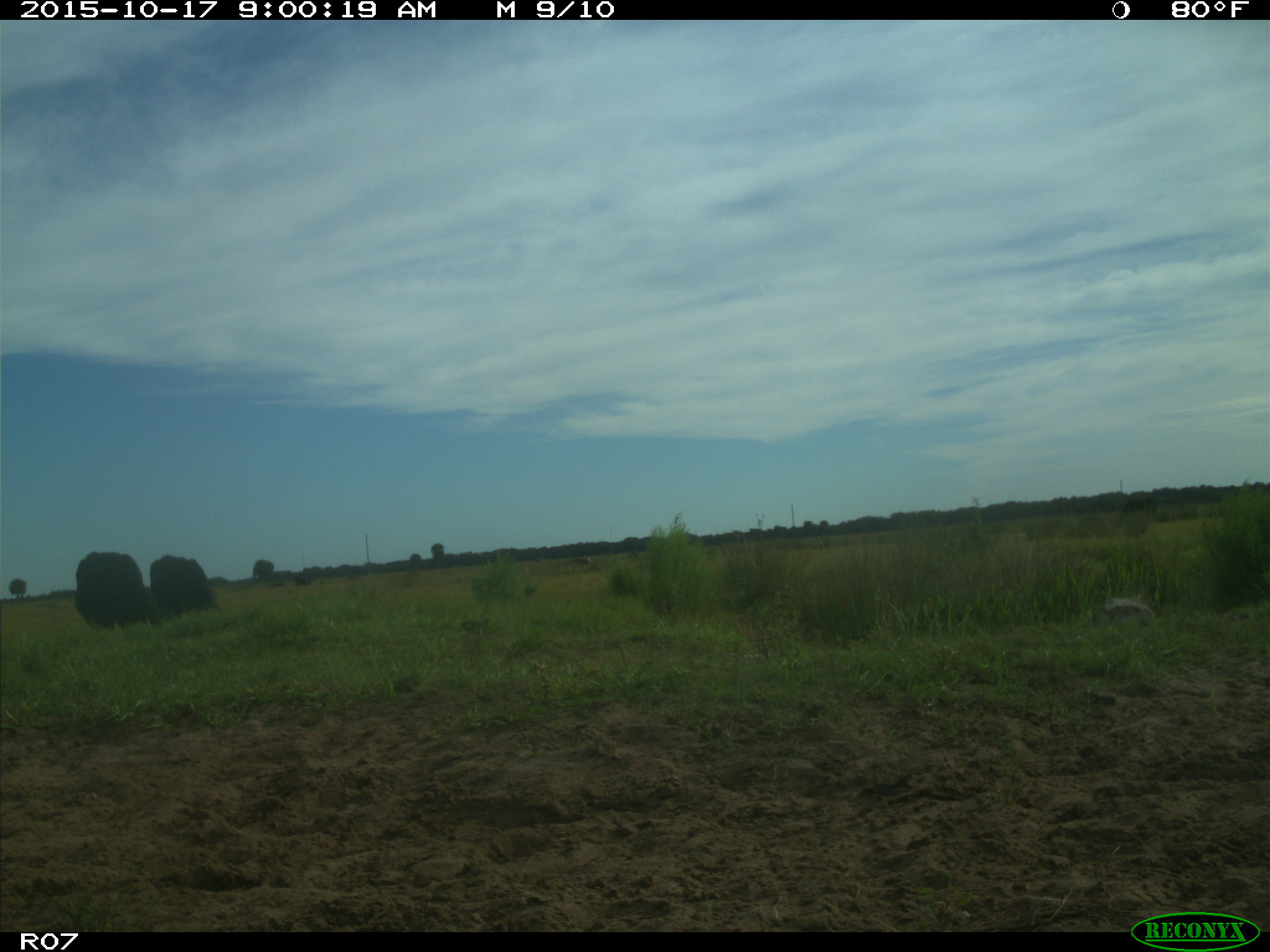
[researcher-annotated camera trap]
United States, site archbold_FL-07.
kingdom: Animalia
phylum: Chordata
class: Mammalia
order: Artiodactyla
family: Bovidae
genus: Bos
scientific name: Bos taurus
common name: domestic cow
Bos taurus (domestic cow).